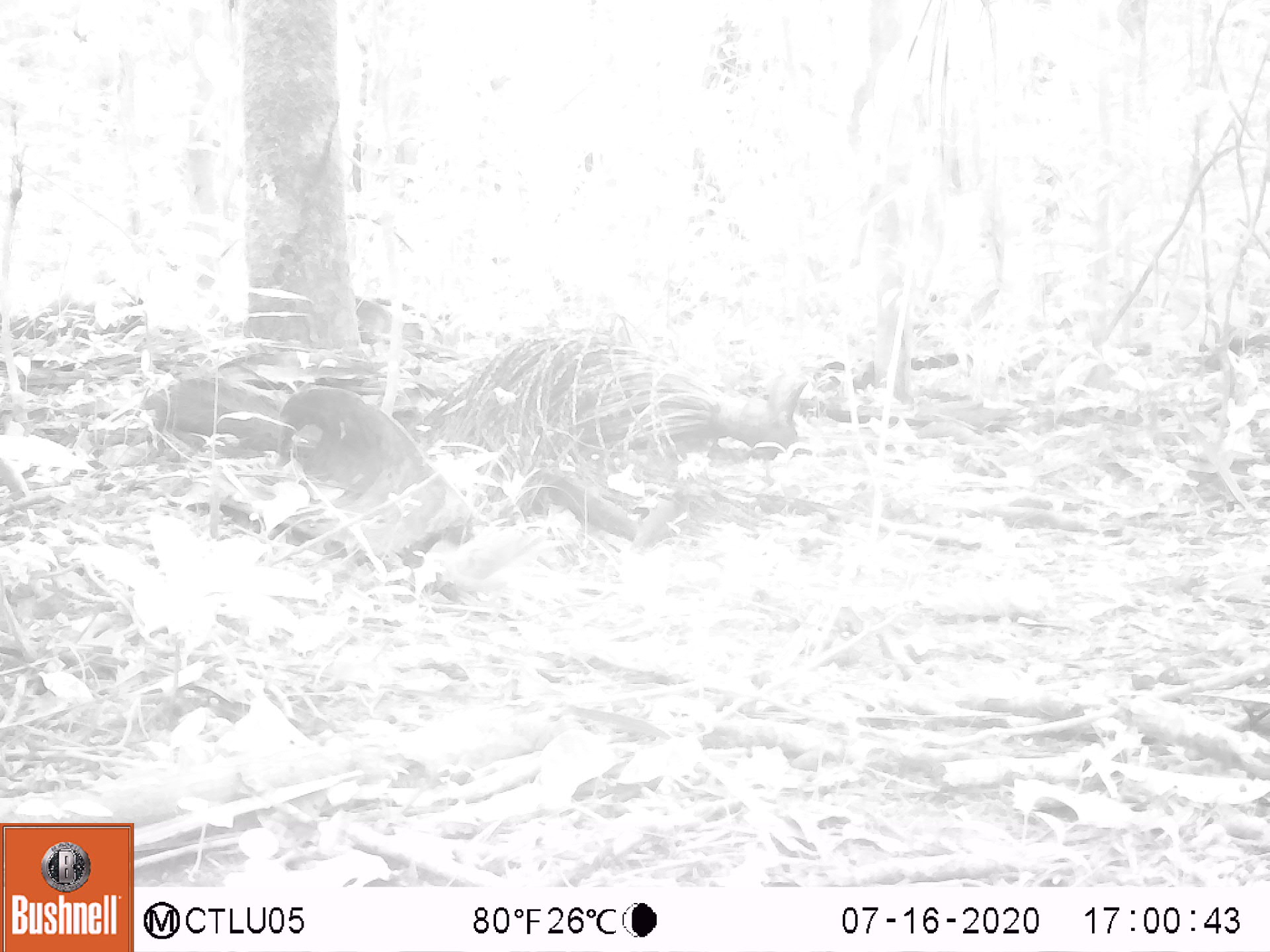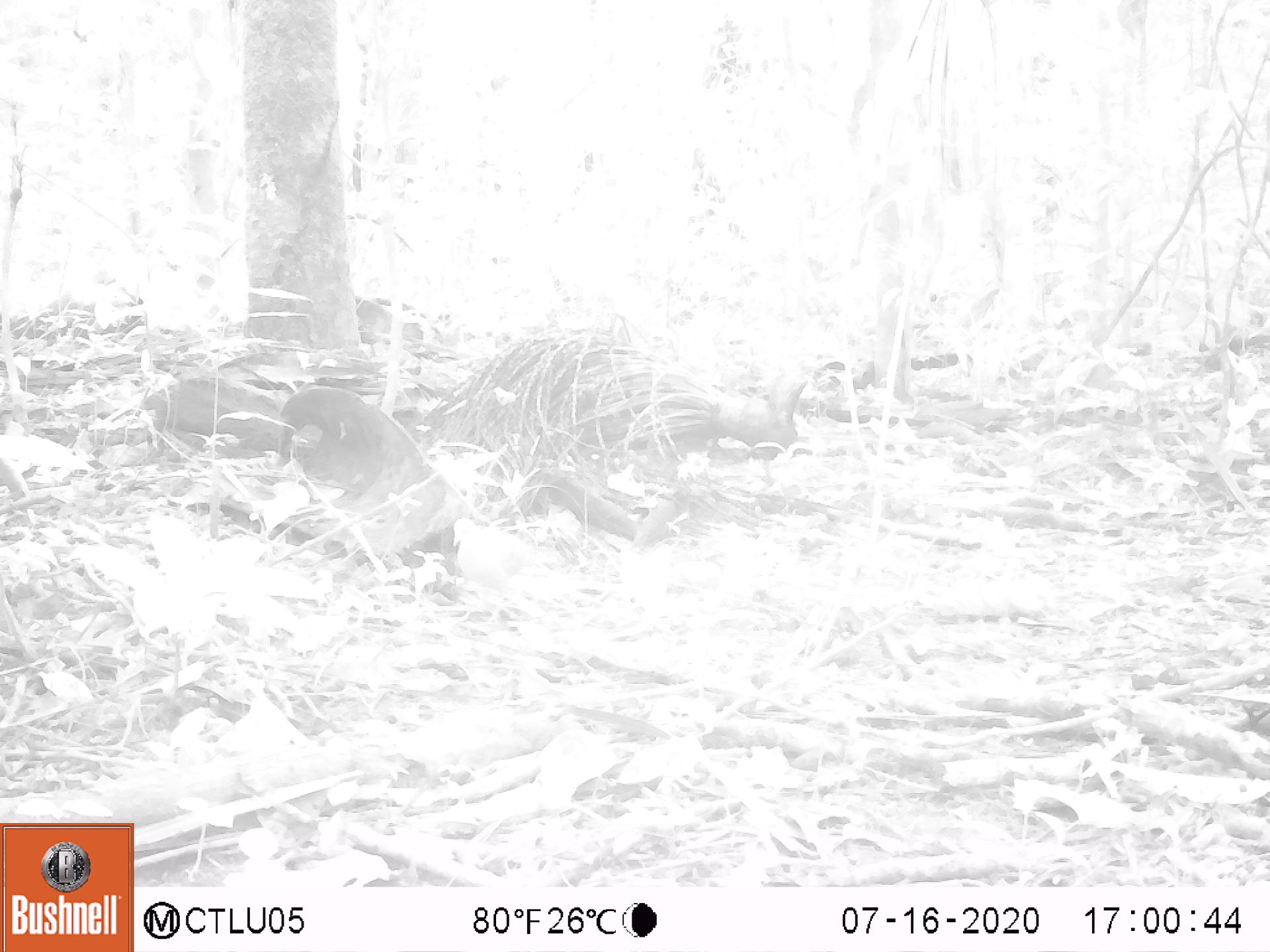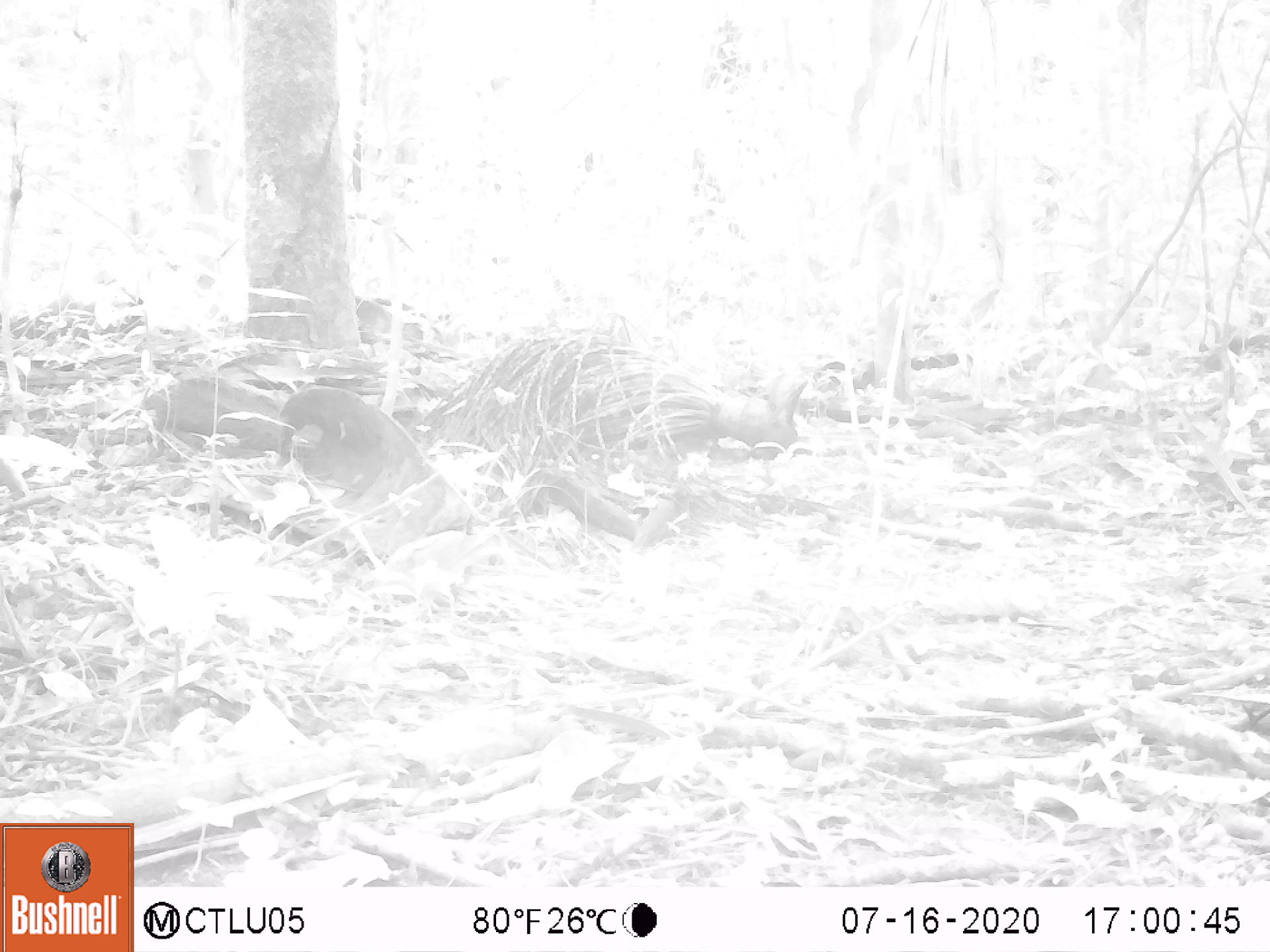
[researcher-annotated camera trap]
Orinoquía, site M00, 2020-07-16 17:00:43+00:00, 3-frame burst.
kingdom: Animalia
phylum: Chordata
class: Aves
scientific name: Aves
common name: bird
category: unknown bird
Unknown bird (bird) (Aves).